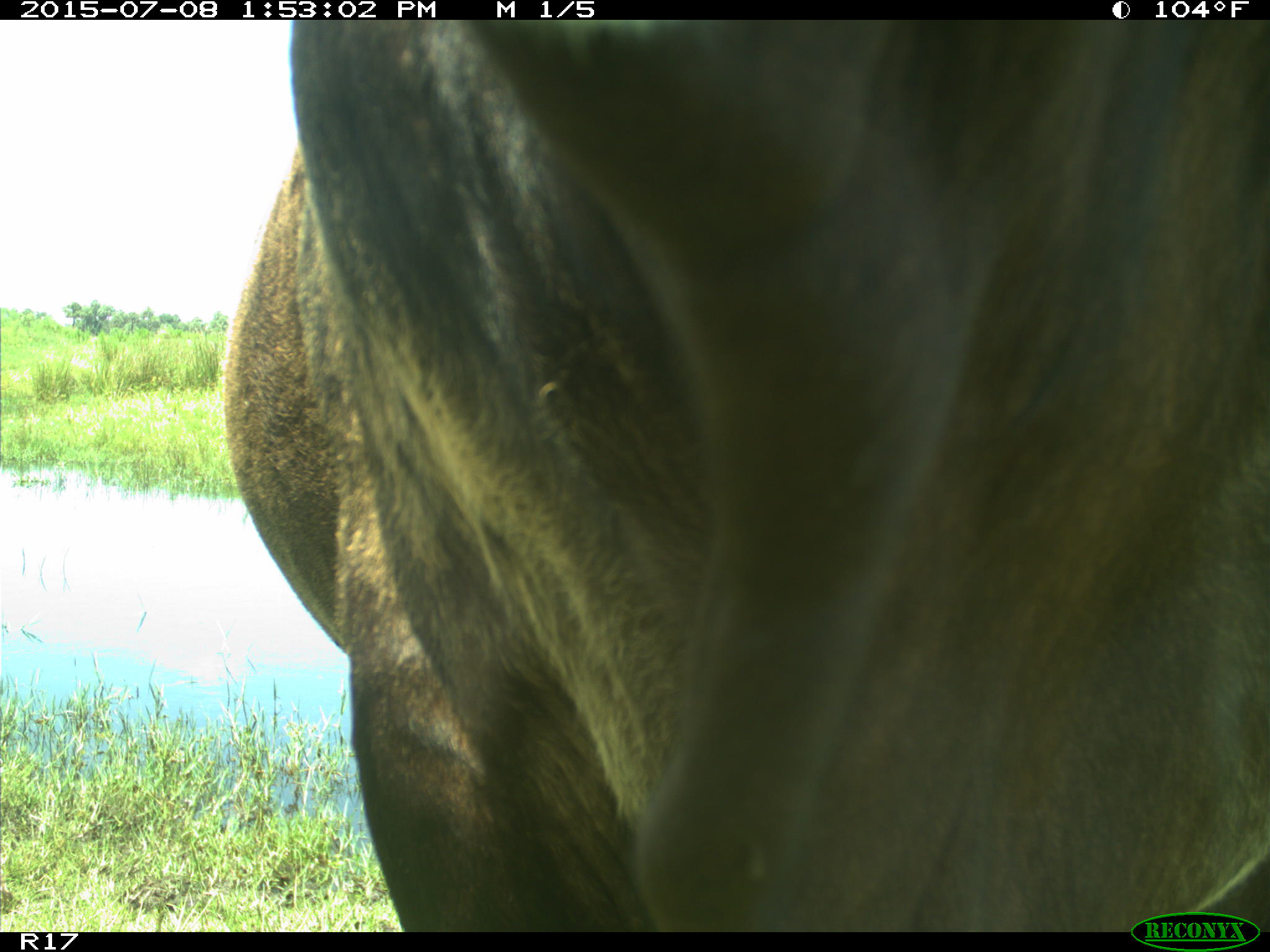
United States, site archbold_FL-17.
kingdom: Animalia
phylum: Chordata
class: Mammalia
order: Artiodactyla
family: Bovidae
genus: Bos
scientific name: Bos taurus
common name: domestic cow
Bos taurus (domestic cow).